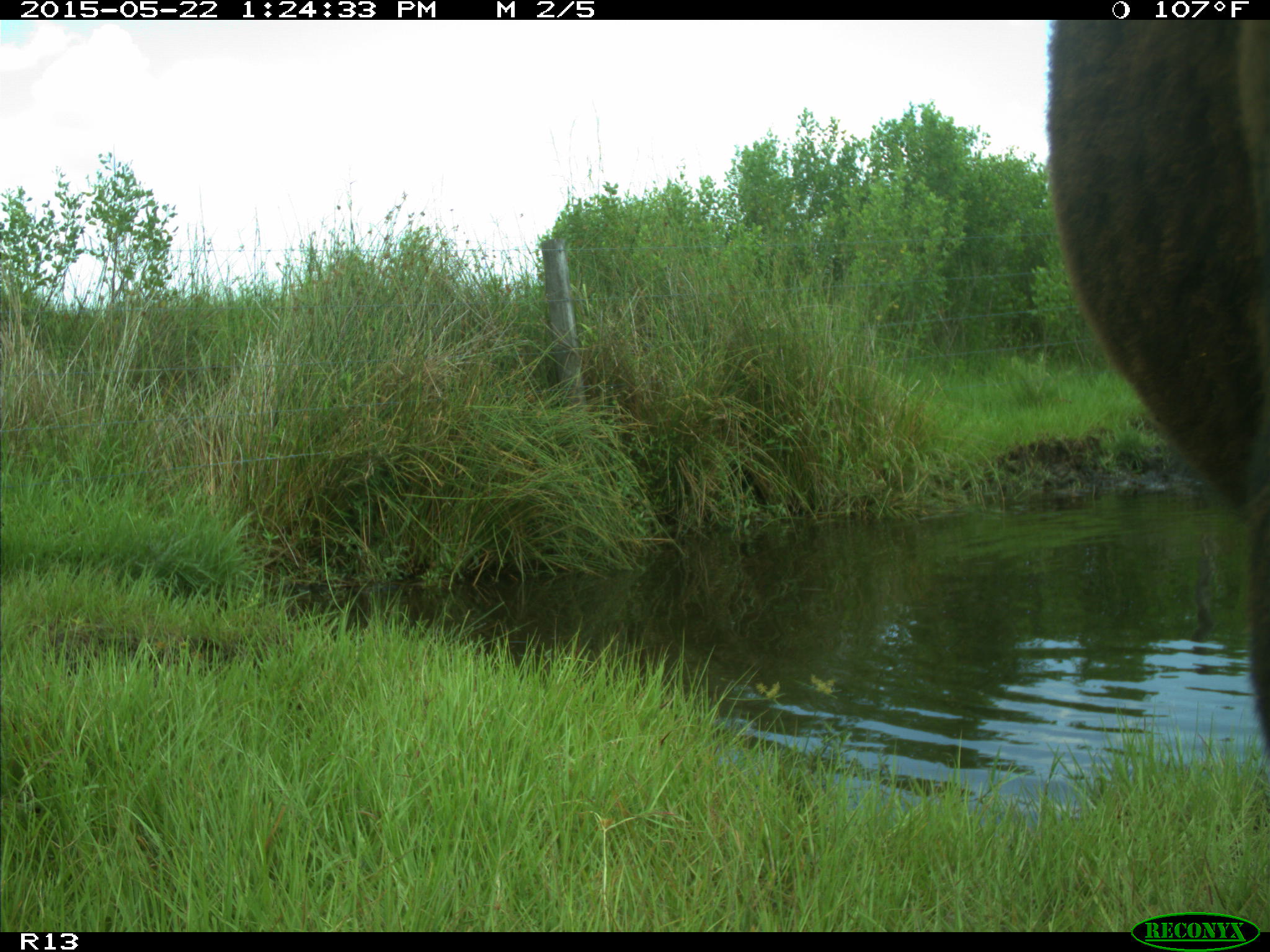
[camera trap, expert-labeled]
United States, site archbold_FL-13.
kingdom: Animalia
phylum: Chordata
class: Mammalia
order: Artiodactyla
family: Bovidae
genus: Bos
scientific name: Bos taurus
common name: domestic cow